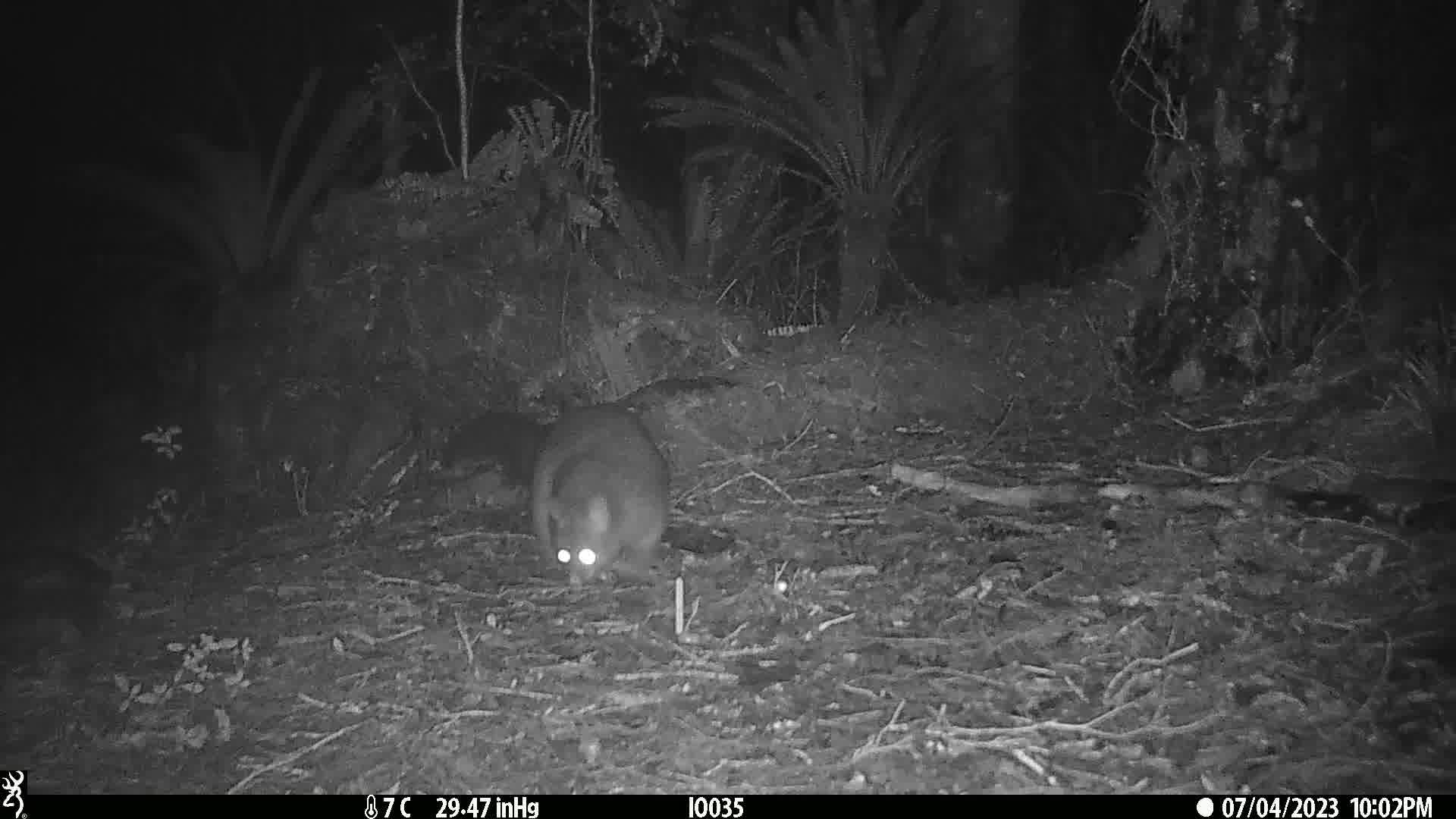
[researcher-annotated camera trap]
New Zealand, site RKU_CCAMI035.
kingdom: Animalia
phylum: Chordata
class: Mammalia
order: Diprotodontia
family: Phalangeridae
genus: Trichosurus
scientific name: Trichosurus vulpecula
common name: common brushtail possum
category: possum